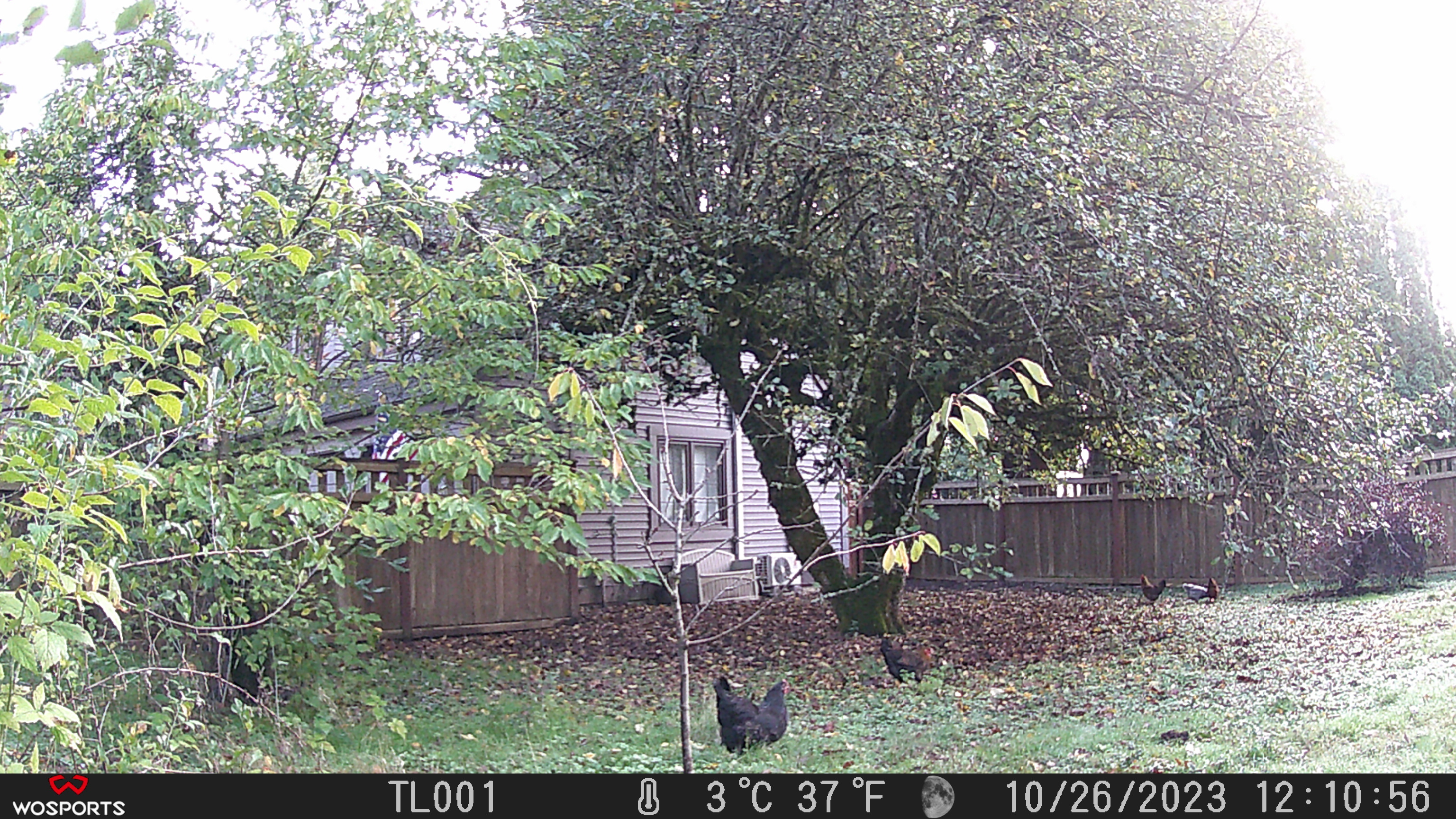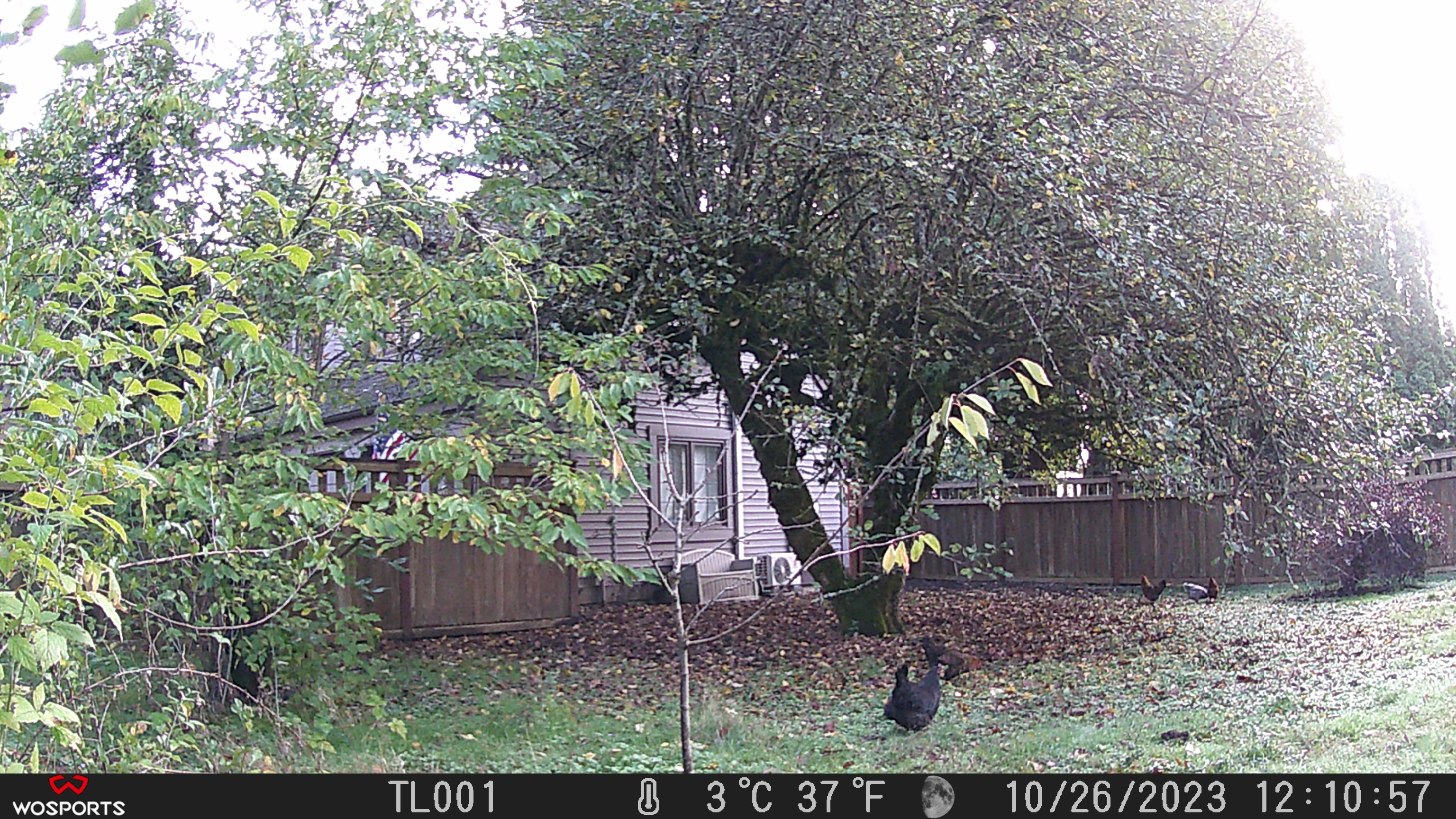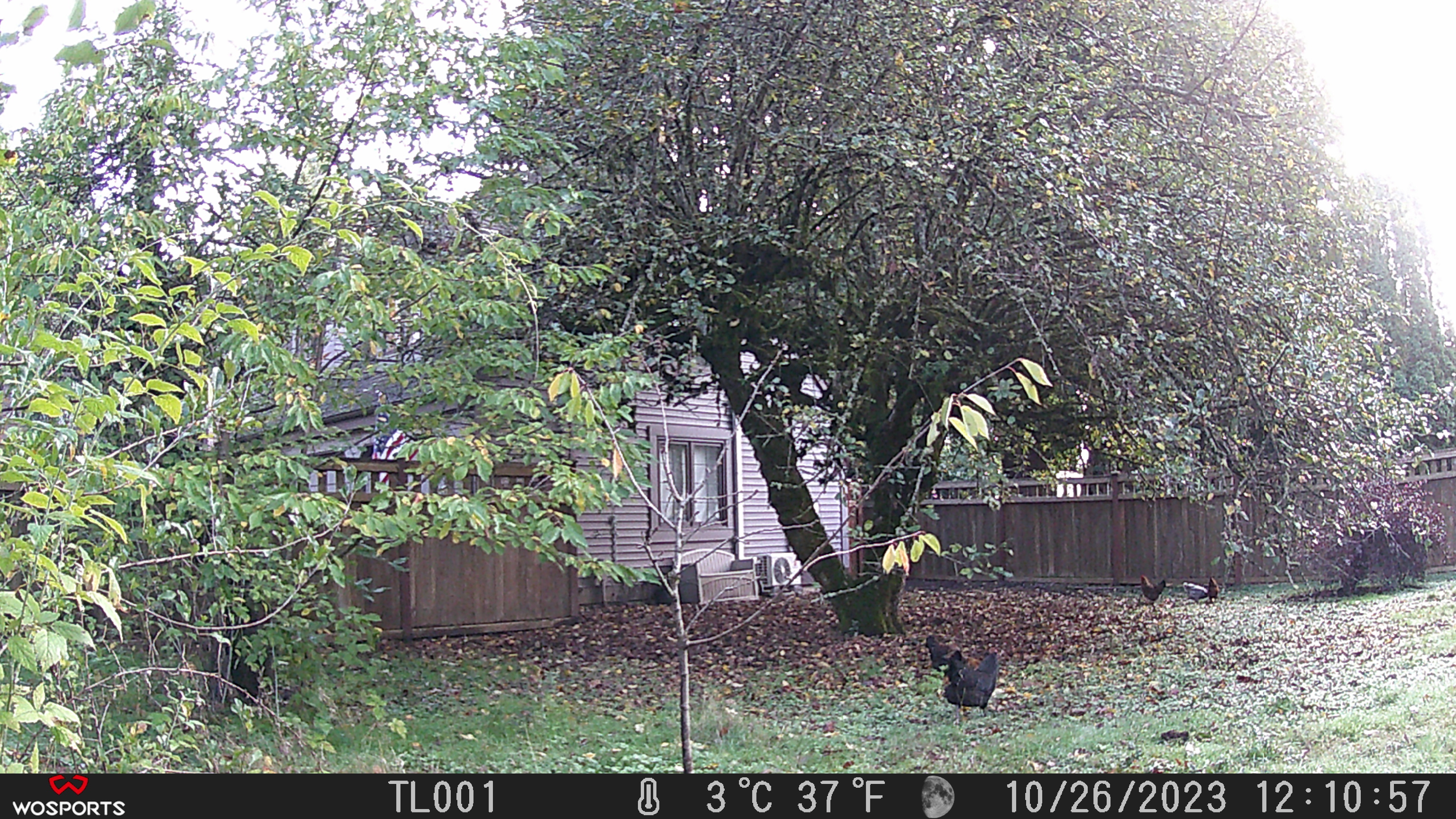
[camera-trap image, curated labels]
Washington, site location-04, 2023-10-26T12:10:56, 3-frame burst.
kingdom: Animalia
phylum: Chordata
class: Aves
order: Galliformes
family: Phasianidae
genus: Gallus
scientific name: Gallus gallus domesticus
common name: domestic chicken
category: chicken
Chicken (domestic chicken) (Gallus gallus domesticus).